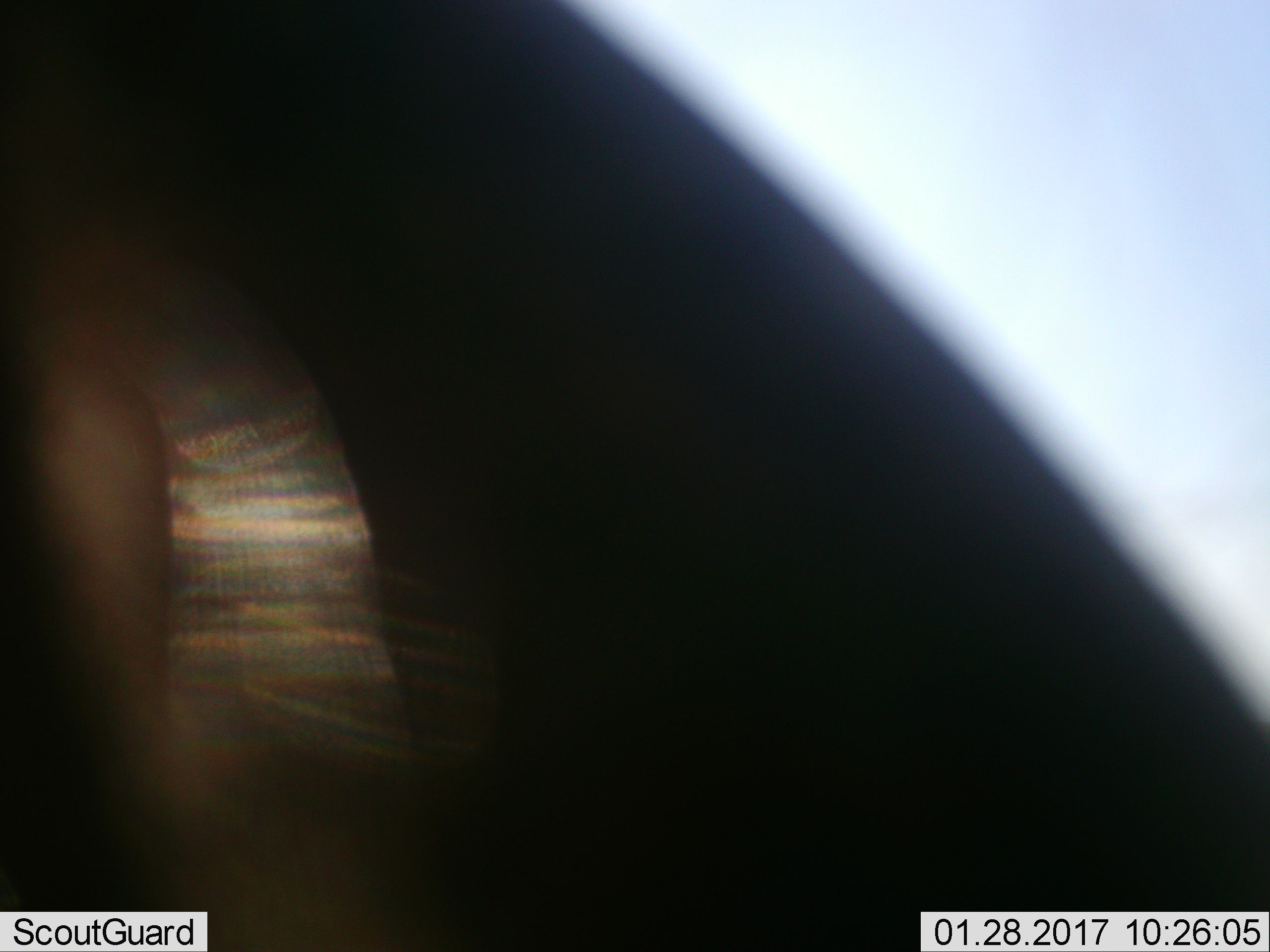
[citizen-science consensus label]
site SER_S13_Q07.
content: unidentified animal